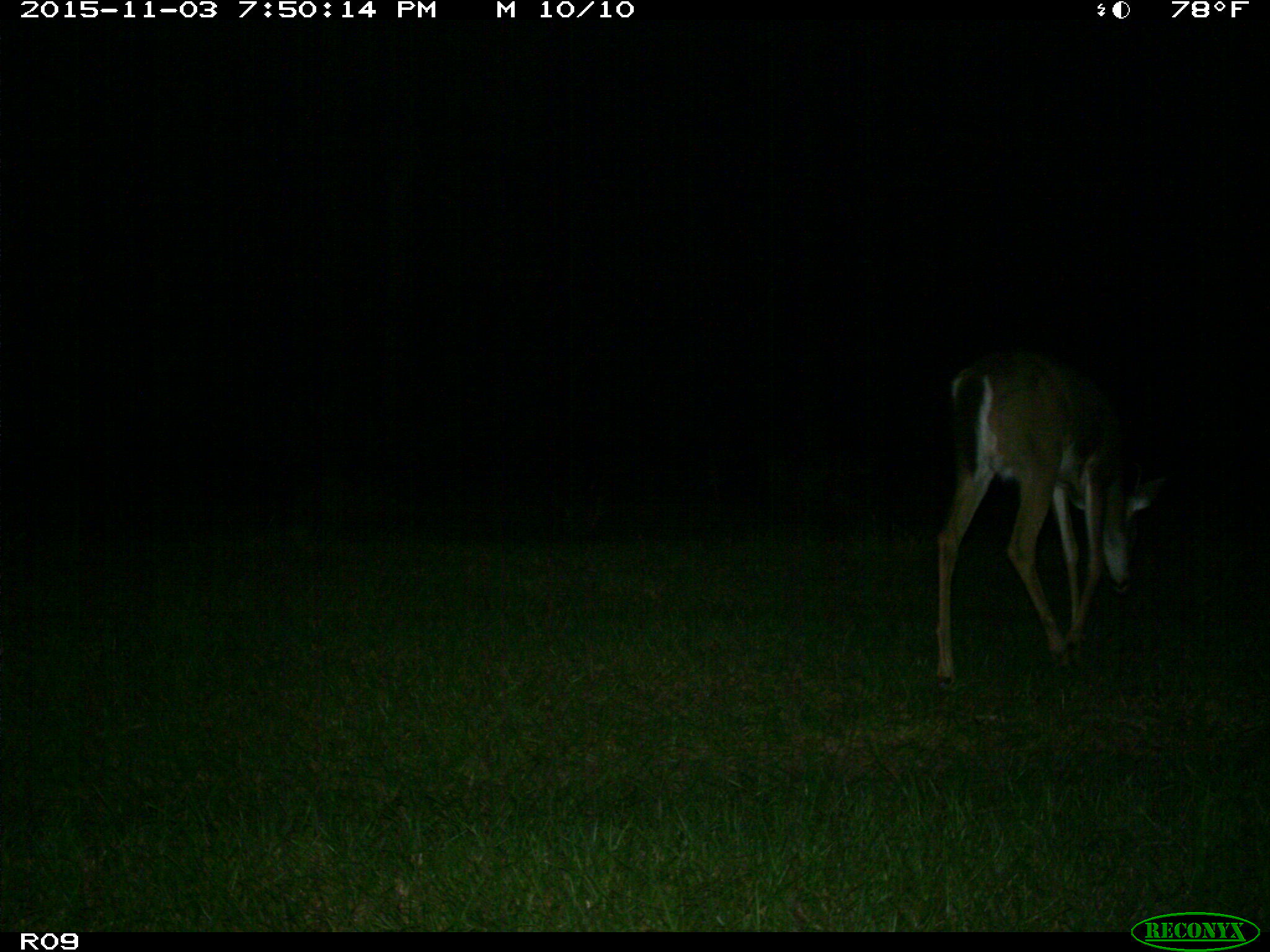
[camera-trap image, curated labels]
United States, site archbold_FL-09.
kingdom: Animalia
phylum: Chordata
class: Mammalia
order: Artiodactyla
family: Cervidae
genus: Odocoileus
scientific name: Odocoileus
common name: deer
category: unidentified deer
Unidentified deer (deer) (Odocoileus).